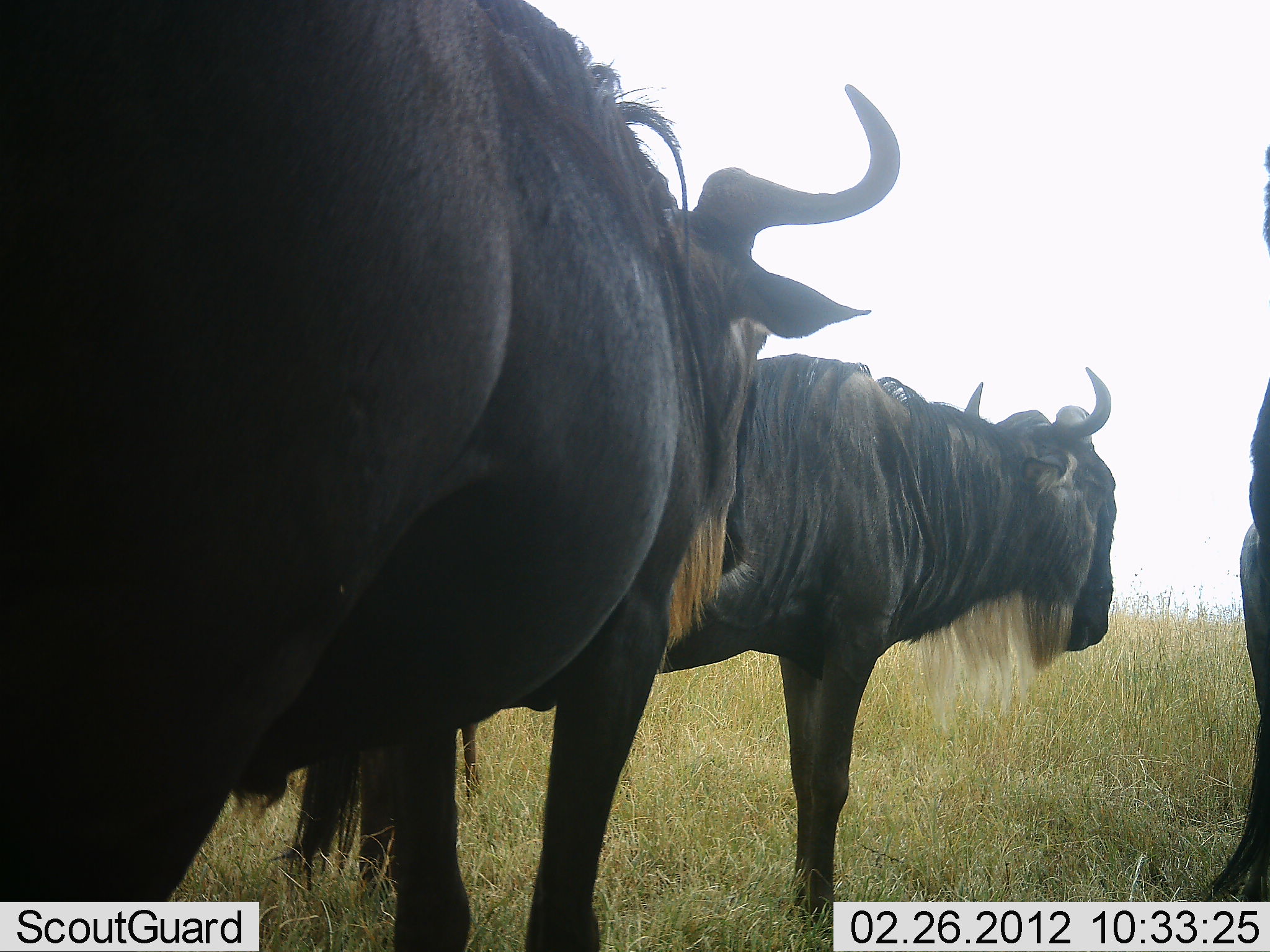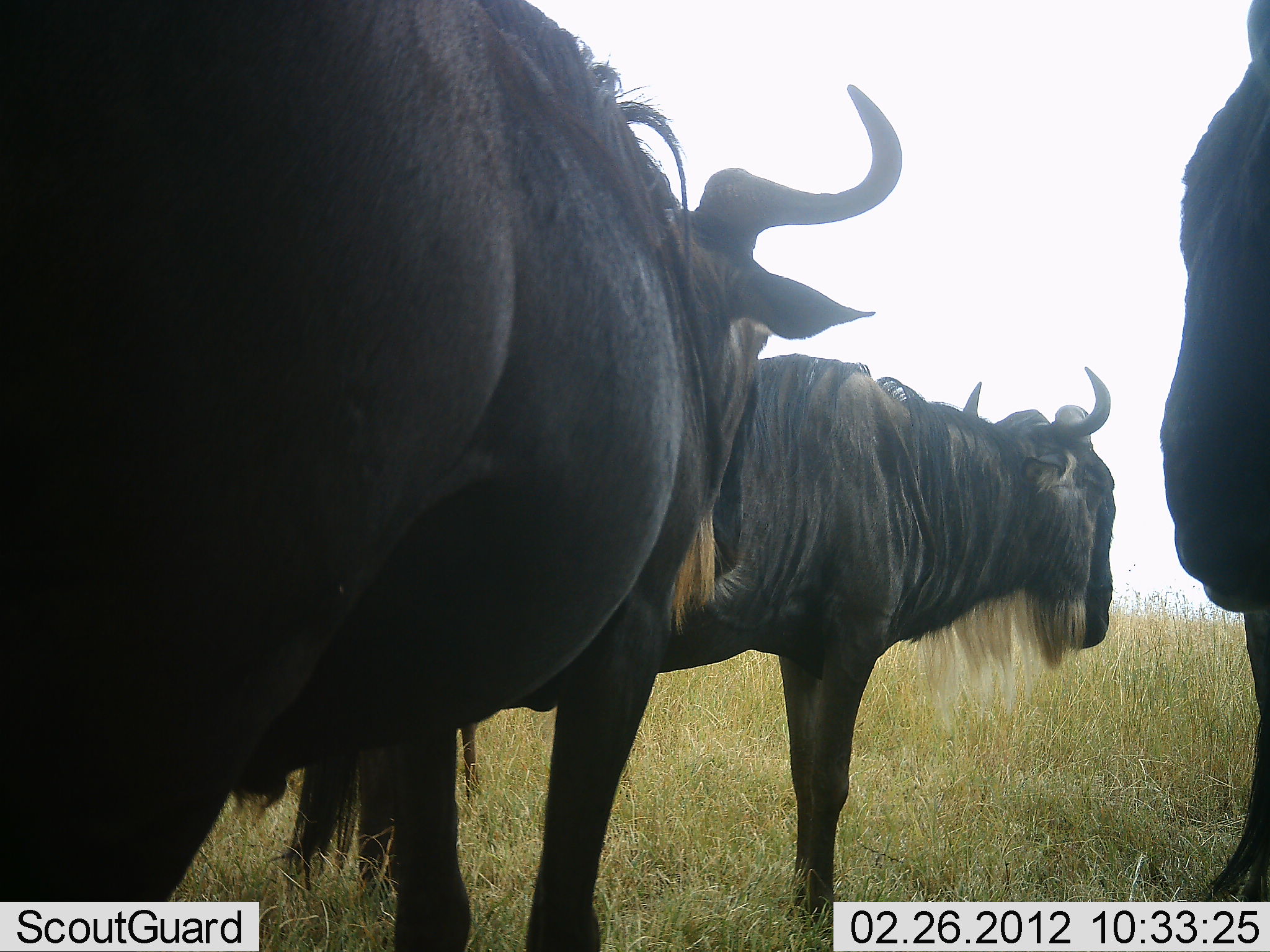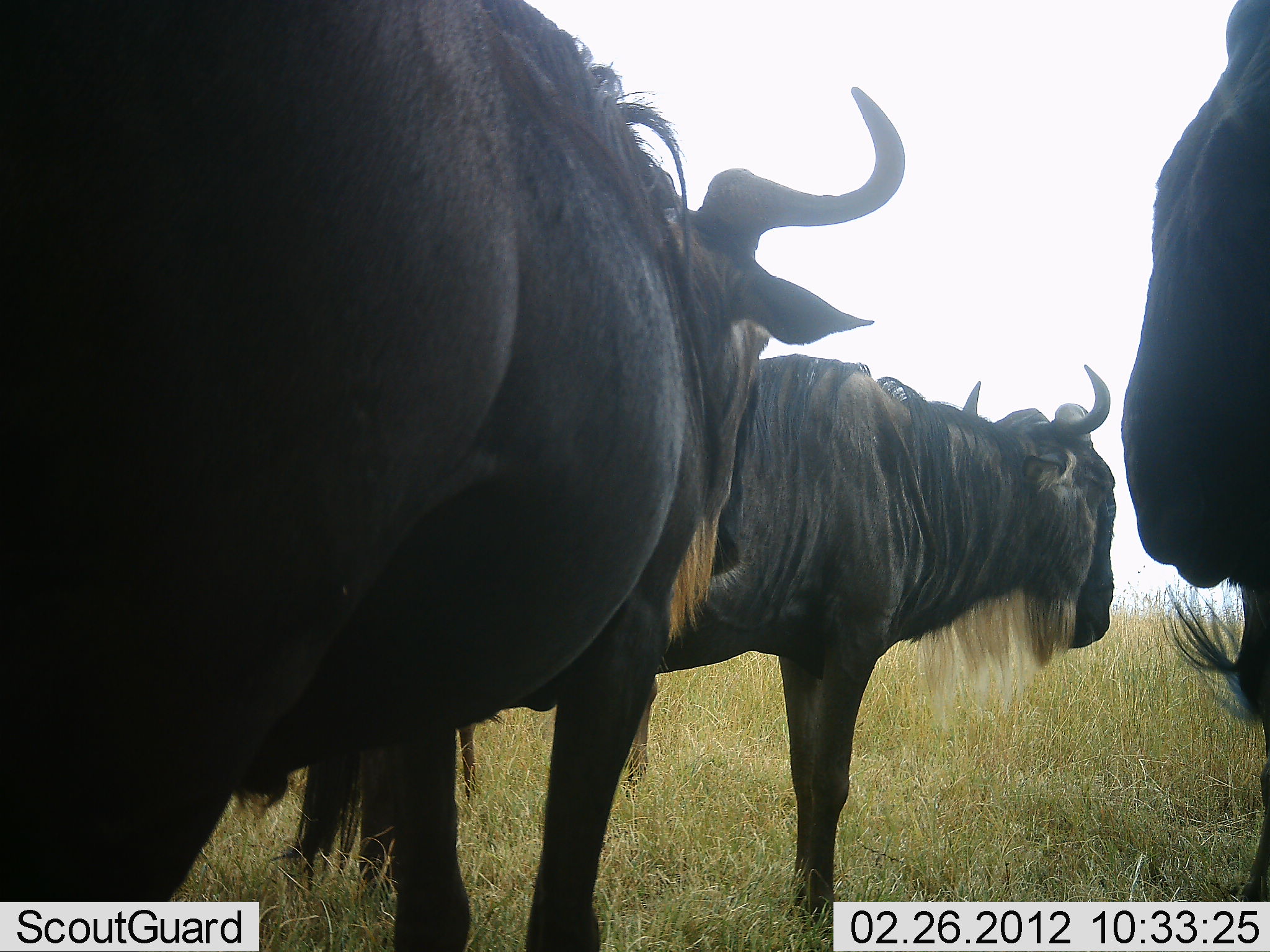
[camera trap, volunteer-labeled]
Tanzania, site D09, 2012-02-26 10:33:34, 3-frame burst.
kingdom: Animalia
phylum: Chordata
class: Mammalia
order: Artiodactyla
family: Bovidae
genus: Connochaetes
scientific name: Connochaetes taurinus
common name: blue wildebeest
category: wildebeest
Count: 3.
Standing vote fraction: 85%.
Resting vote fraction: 4%.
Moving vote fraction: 7%.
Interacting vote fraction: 0%.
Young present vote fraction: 0%.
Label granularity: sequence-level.